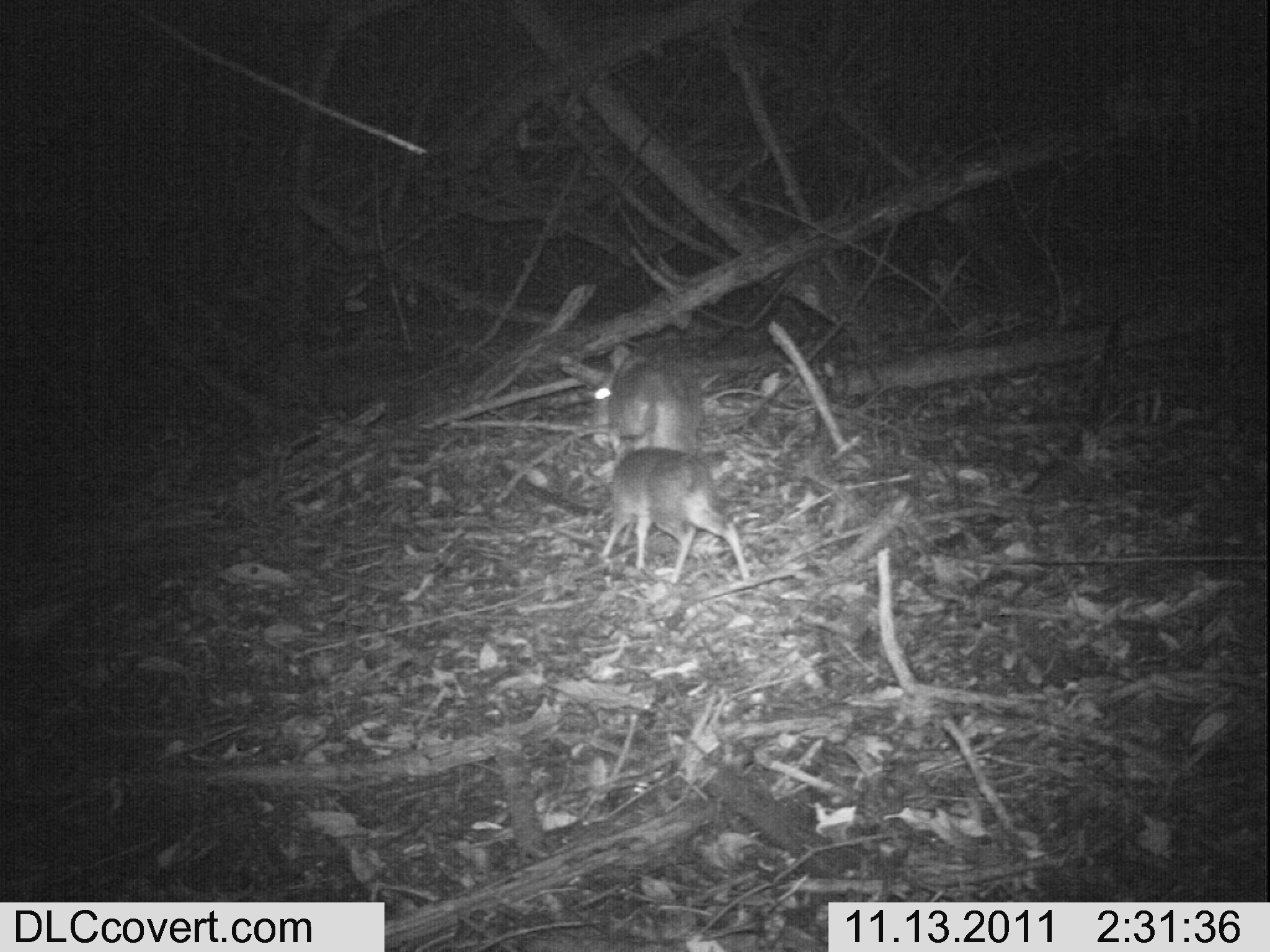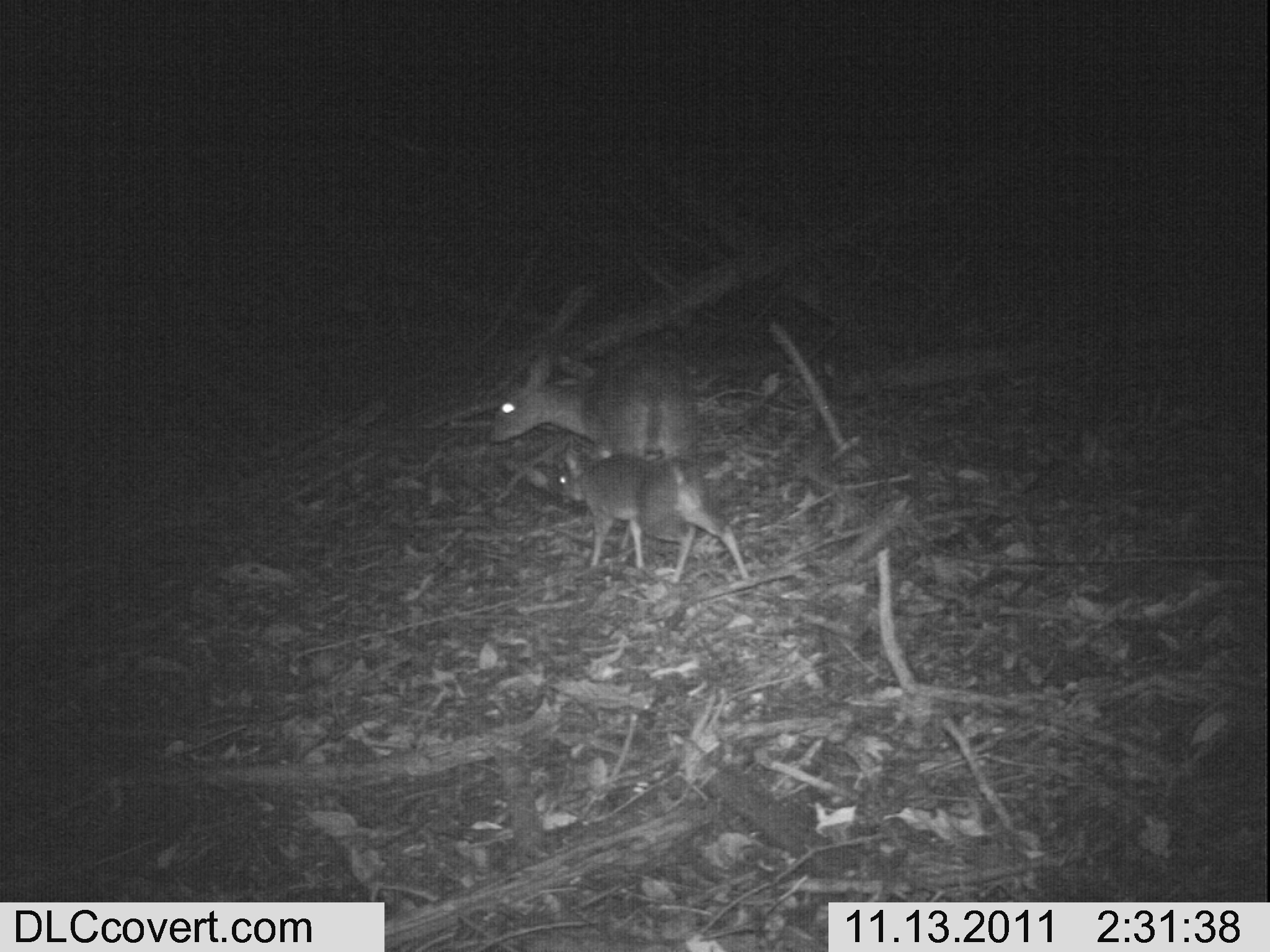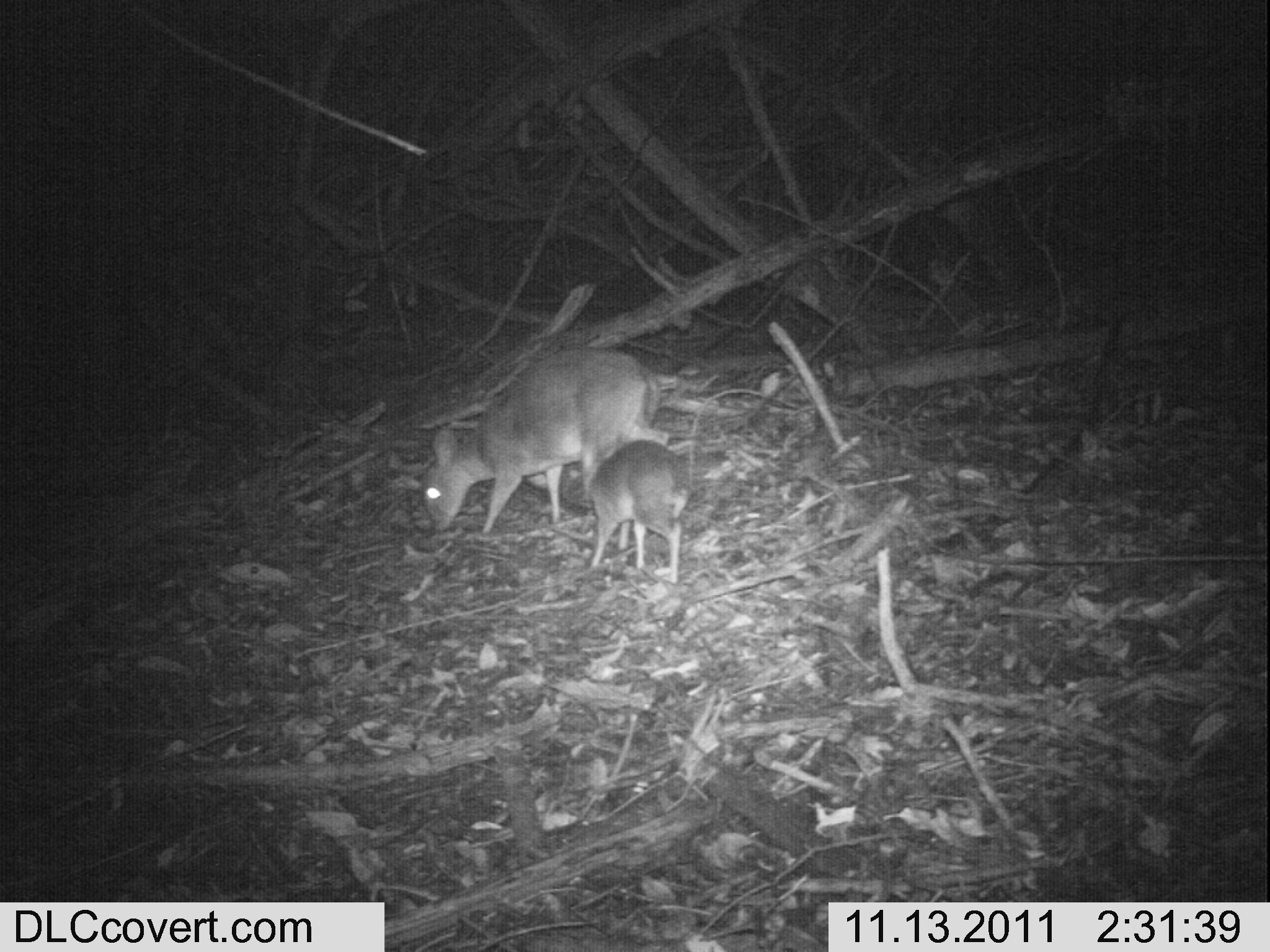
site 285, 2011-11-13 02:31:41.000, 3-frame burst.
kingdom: Animalia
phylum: Chordata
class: Mammalia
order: Artiodactyla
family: Bovidae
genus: Nesotragus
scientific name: Nesotragus moschatus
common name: suni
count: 2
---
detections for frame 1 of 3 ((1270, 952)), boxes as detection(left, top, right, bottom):
nesotragus moschatus: detection(599, 444, 751, 585); detection(605, 343, 698, 457)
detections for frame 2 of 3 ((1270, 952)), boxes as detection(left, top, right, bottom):
nesotragus moschatus: detection(486, 351, 691, 551); detection(550, 446, 750, 584)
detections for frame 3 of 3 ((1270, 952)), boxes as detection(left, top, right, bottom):
nesotragus moschatus: detection(420, 347, 672, 534); detection(586, 438, 693, 583)